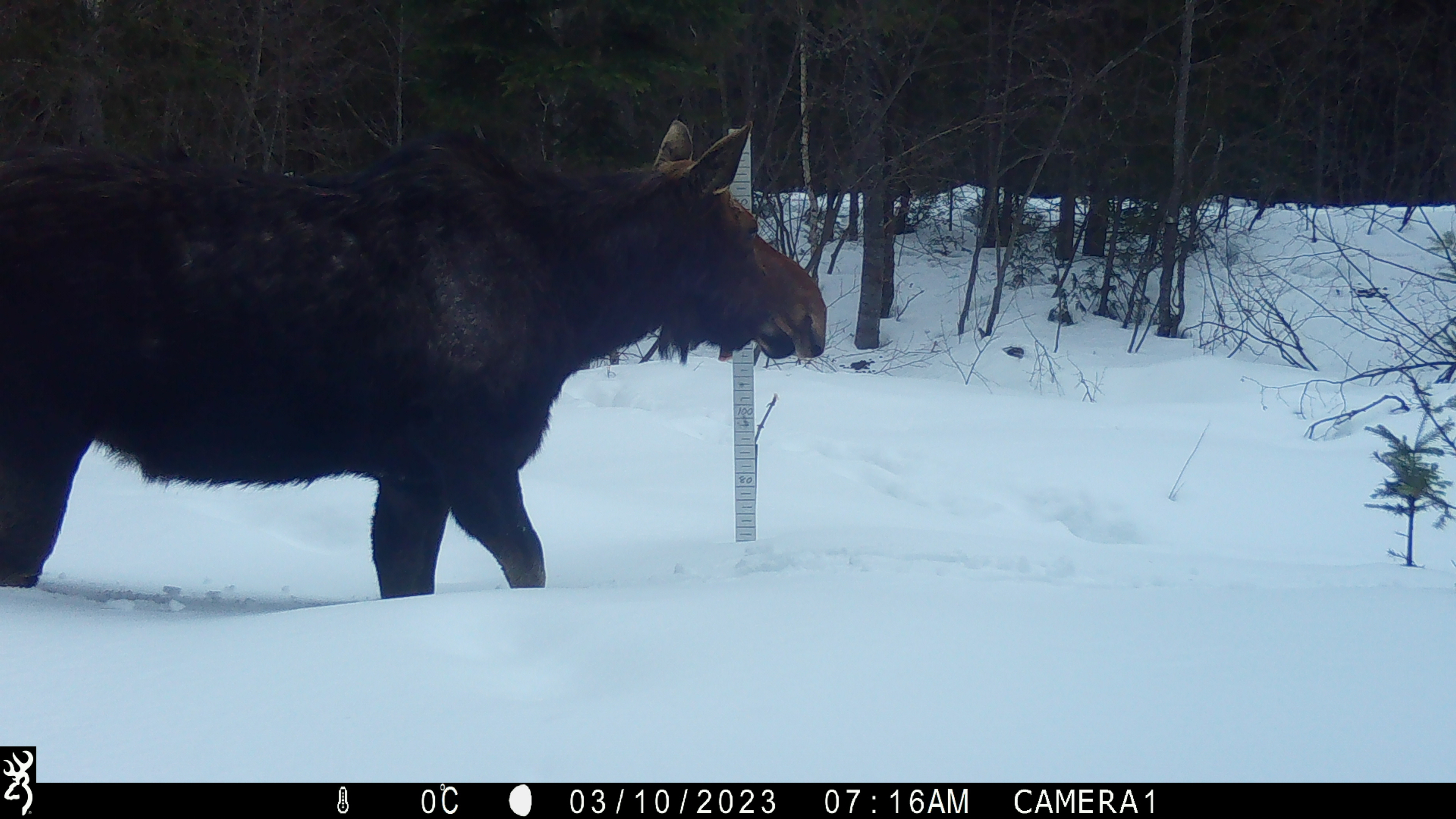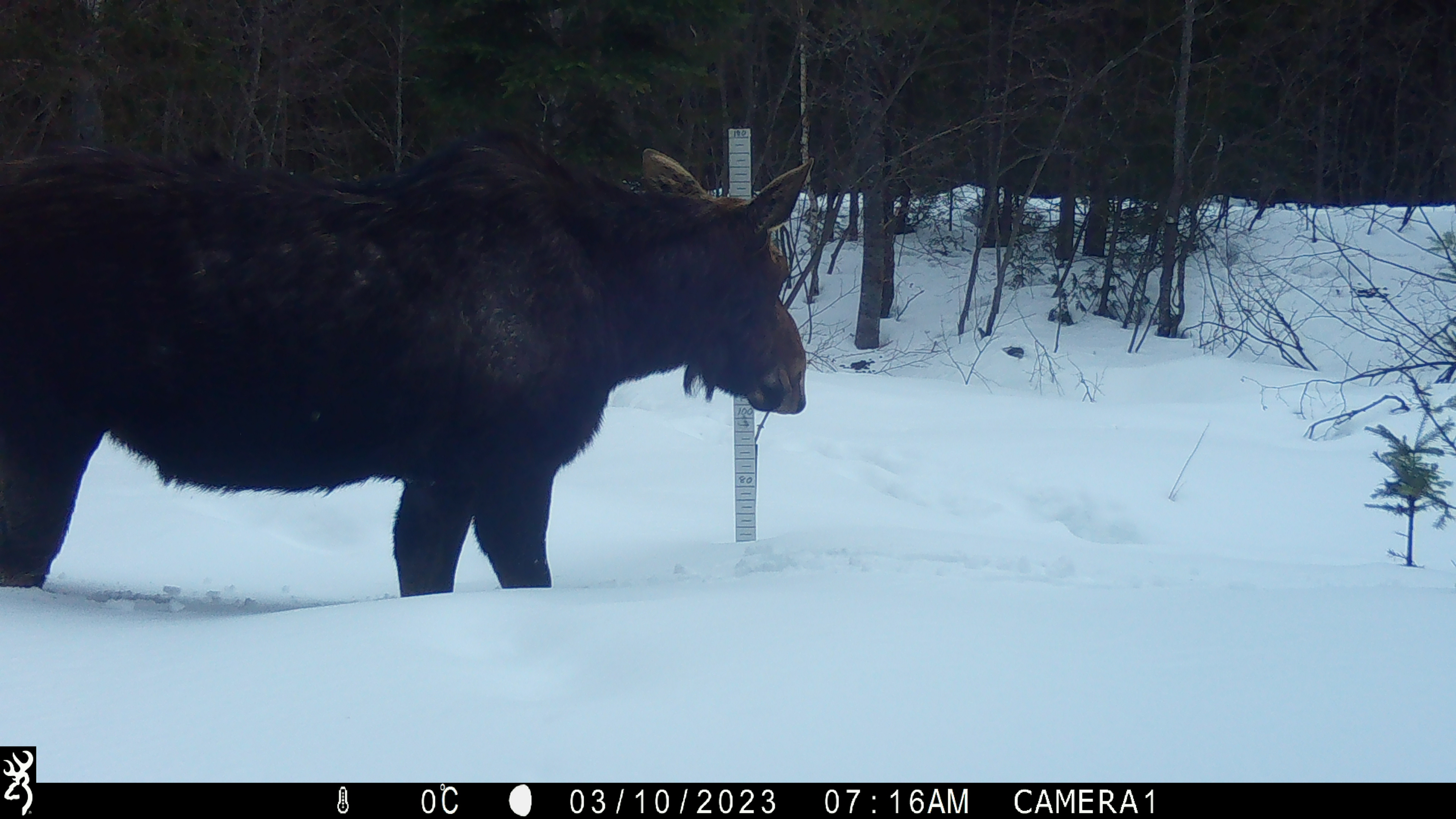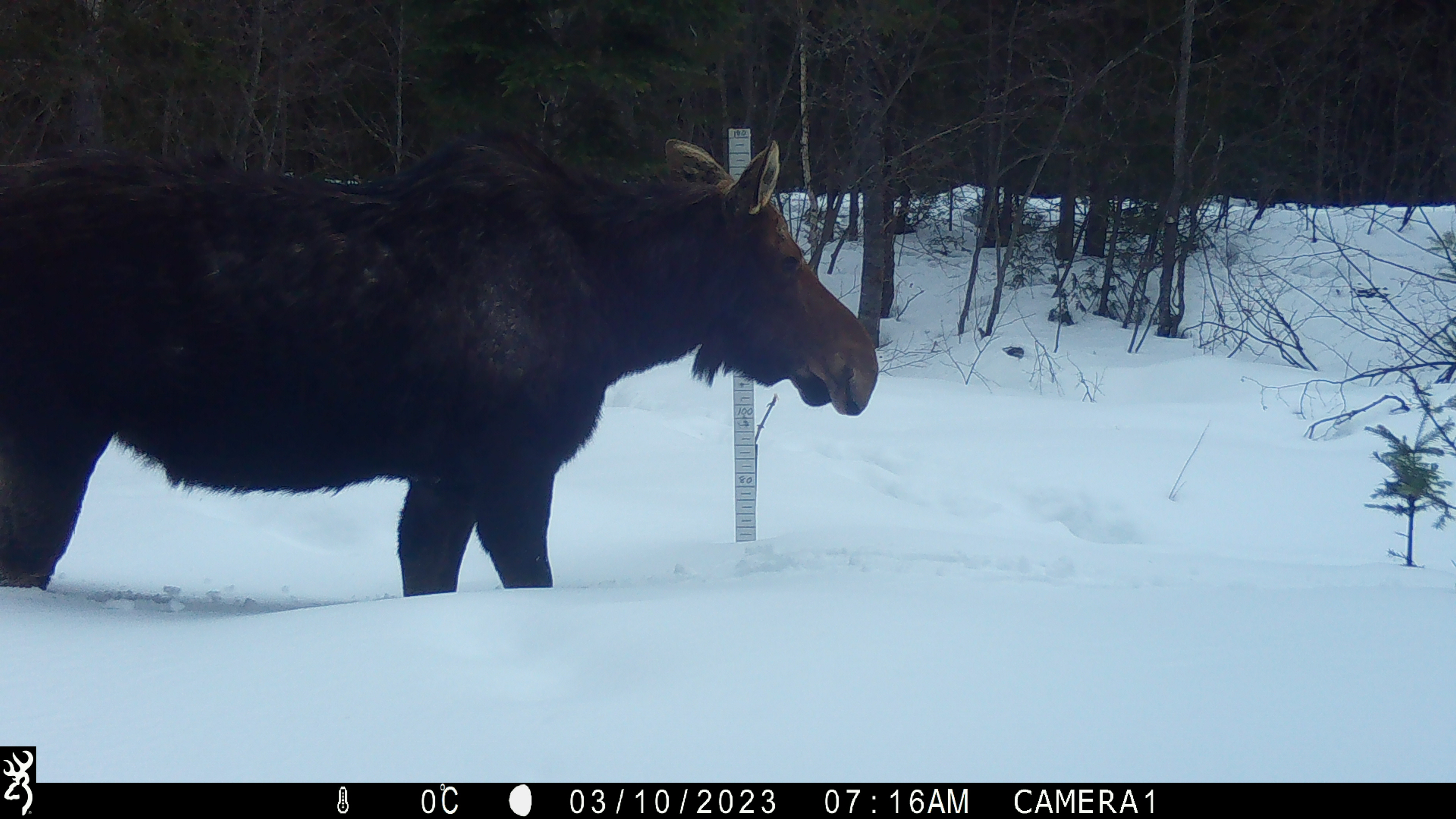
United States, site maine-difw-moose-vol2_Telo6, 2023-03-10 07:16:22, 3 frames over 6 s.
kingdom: Animalia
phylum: Chordata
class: Mammalia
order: Artiodactyla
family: Cervidae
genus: Alces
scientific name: Alces alces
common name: moose